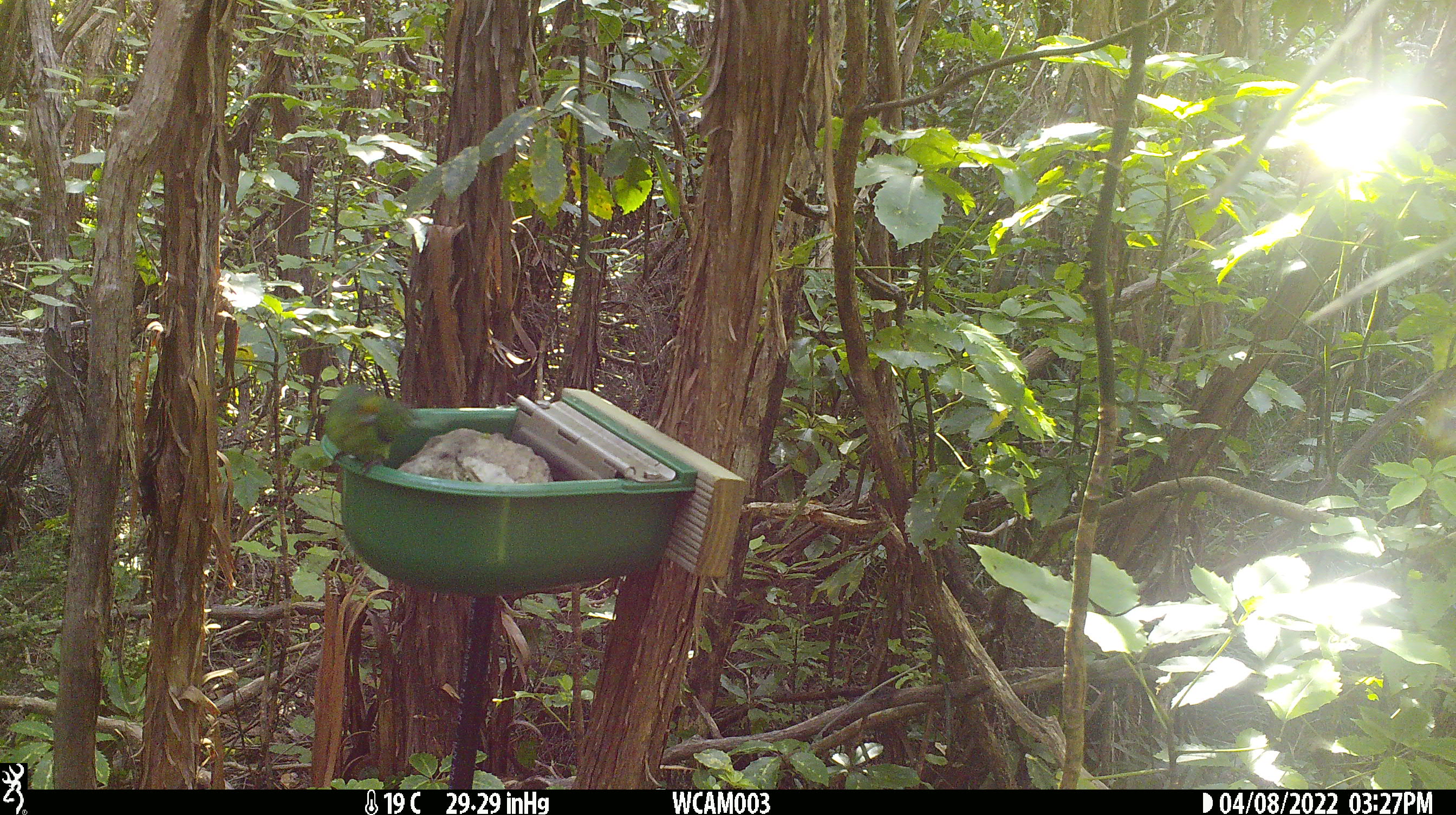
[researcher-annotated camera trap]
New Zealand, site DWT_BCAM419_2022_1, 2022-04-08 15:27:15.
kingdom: Animalia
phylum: Chordata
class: Aves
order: Psittaciformes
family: Psittaculidae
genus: Cyanoramphus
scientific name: Cyanoramphus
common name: parakeet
Parakeet (Cyanoramphus).